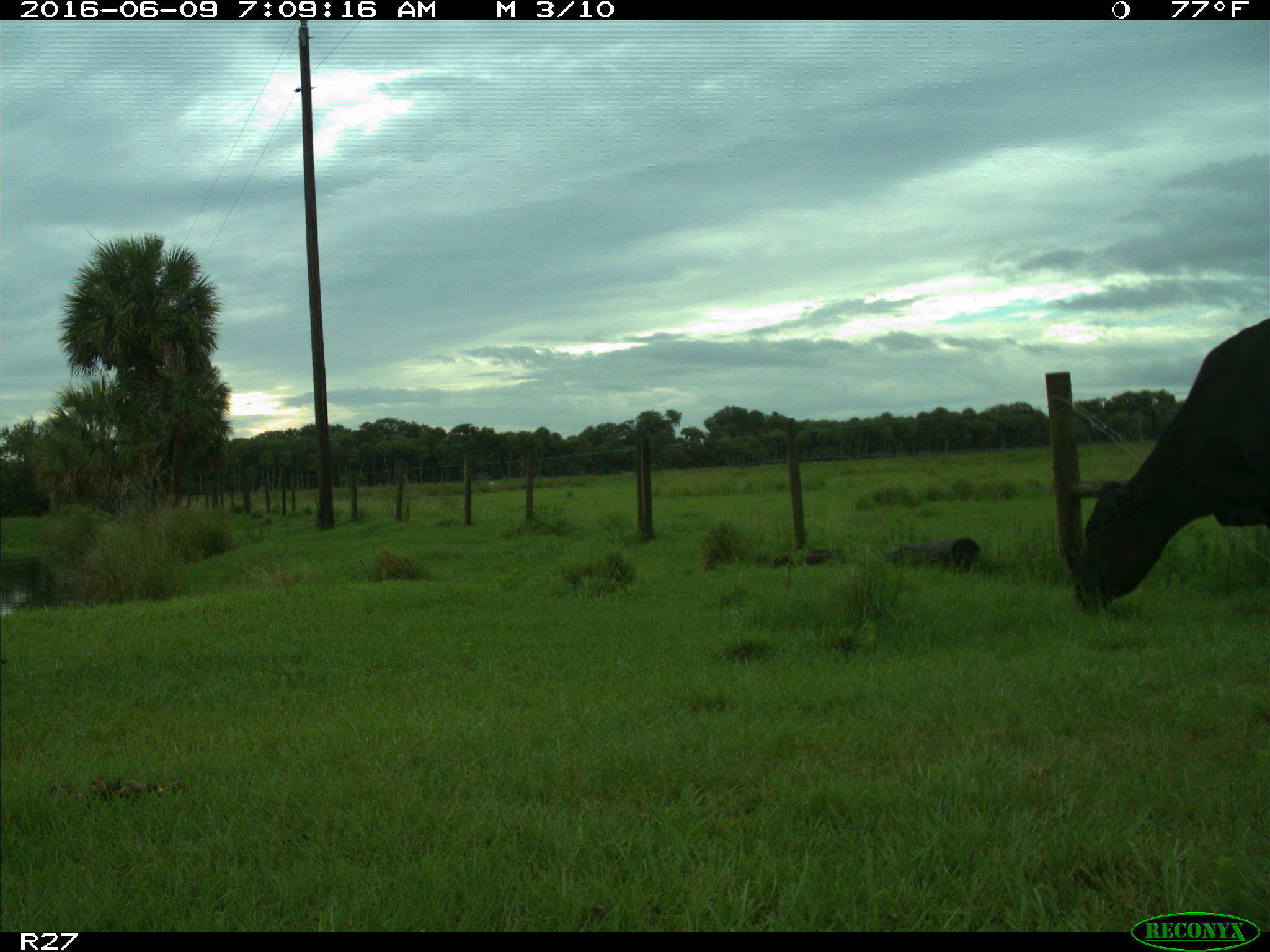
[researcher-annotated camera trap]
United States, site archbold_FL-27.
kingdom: Animalia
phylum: Chordata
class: Mammalia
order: Artiodactyla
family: Bovidae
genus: Bos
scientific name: Bos taurus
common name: domestic cow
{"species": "Bos taurus (domestic cow)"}